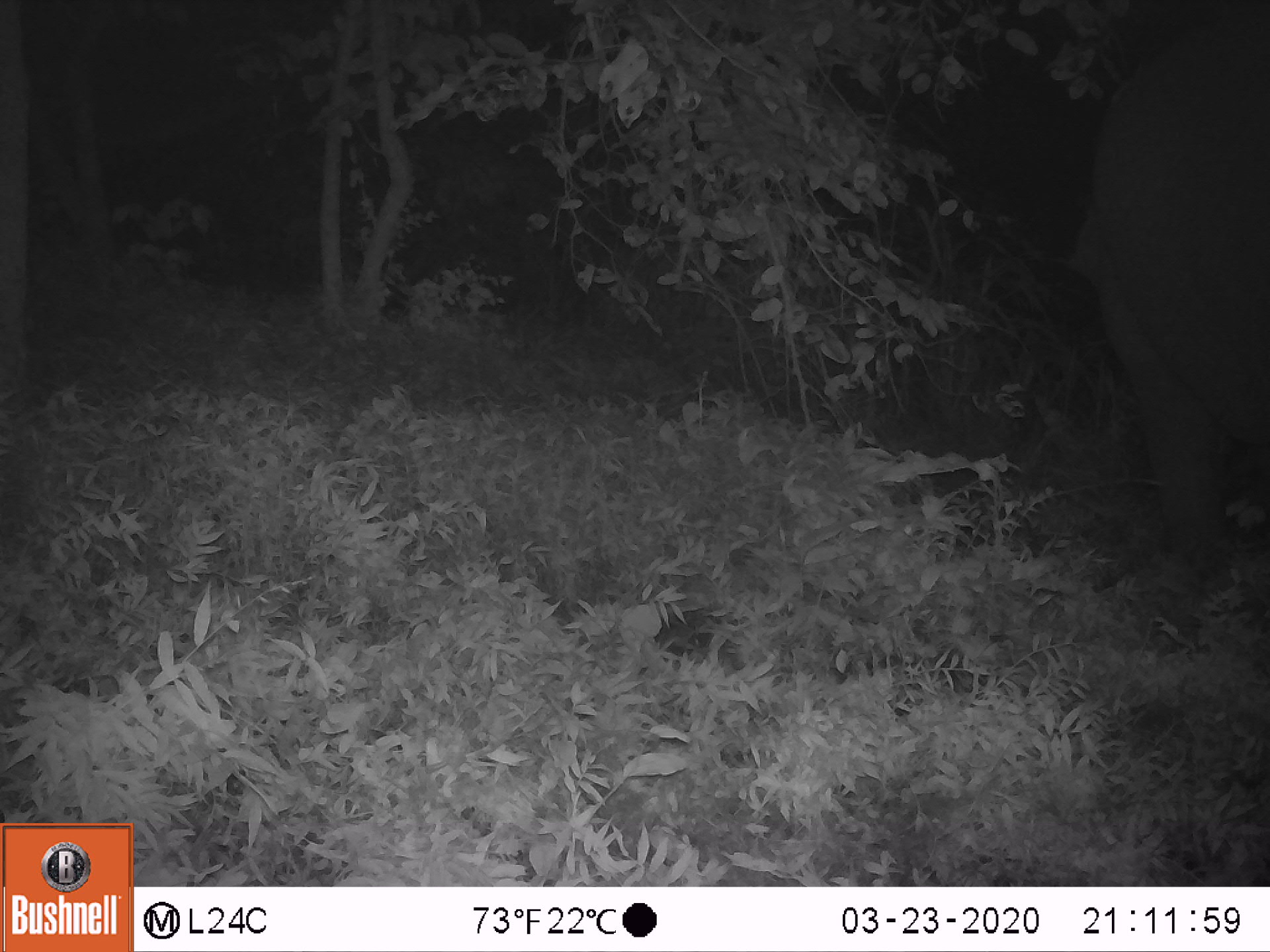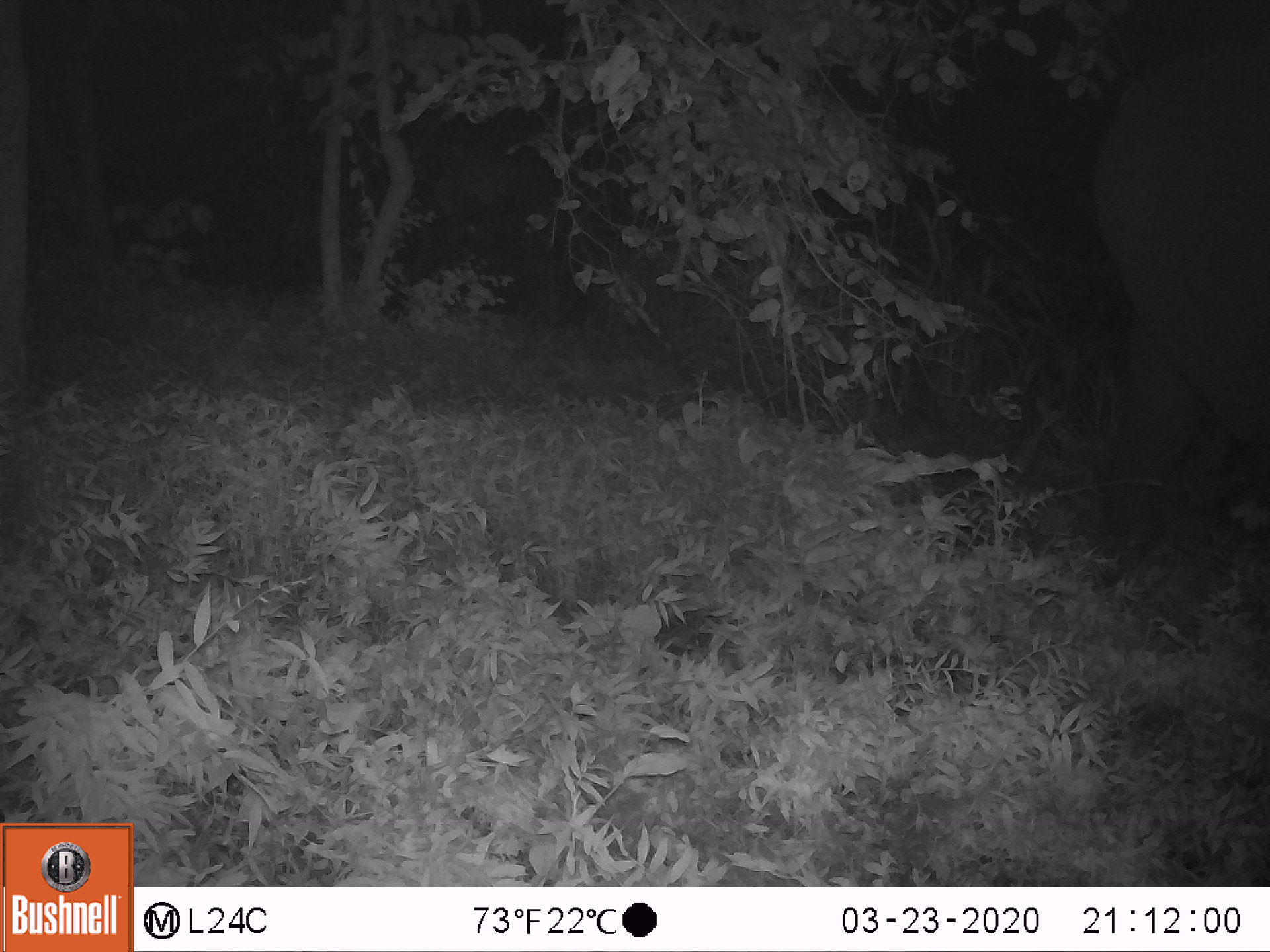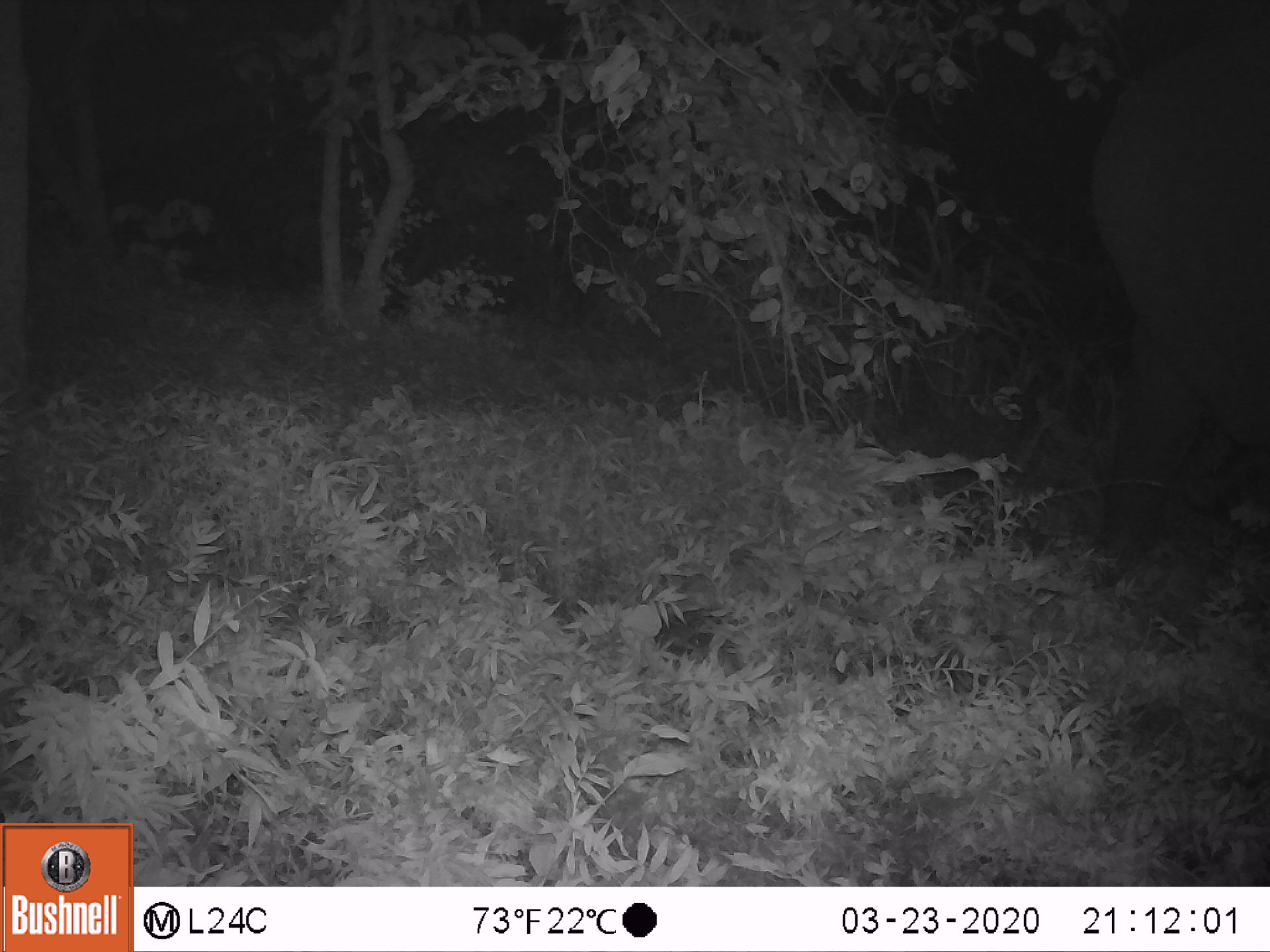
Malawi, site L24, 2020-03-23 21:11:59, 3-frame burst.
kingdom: Animalia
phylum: Chordata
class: Mammalia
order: Proboscidea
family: Elephantidae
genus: Loxodonta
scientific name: Loxodonta africana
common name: african savanna elephant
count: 1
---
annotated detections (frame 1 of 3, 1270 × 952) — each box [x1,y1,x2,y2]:
african savanna elephant: [1062,15,1266,555]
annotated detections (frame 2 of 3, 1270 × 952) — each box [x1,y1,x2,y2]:
african savanna elephant: [1082,25,1268,576]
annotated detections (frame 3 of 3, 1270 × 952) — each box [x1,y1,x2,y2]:
african savanna elephant: [1086,18,1266,584]